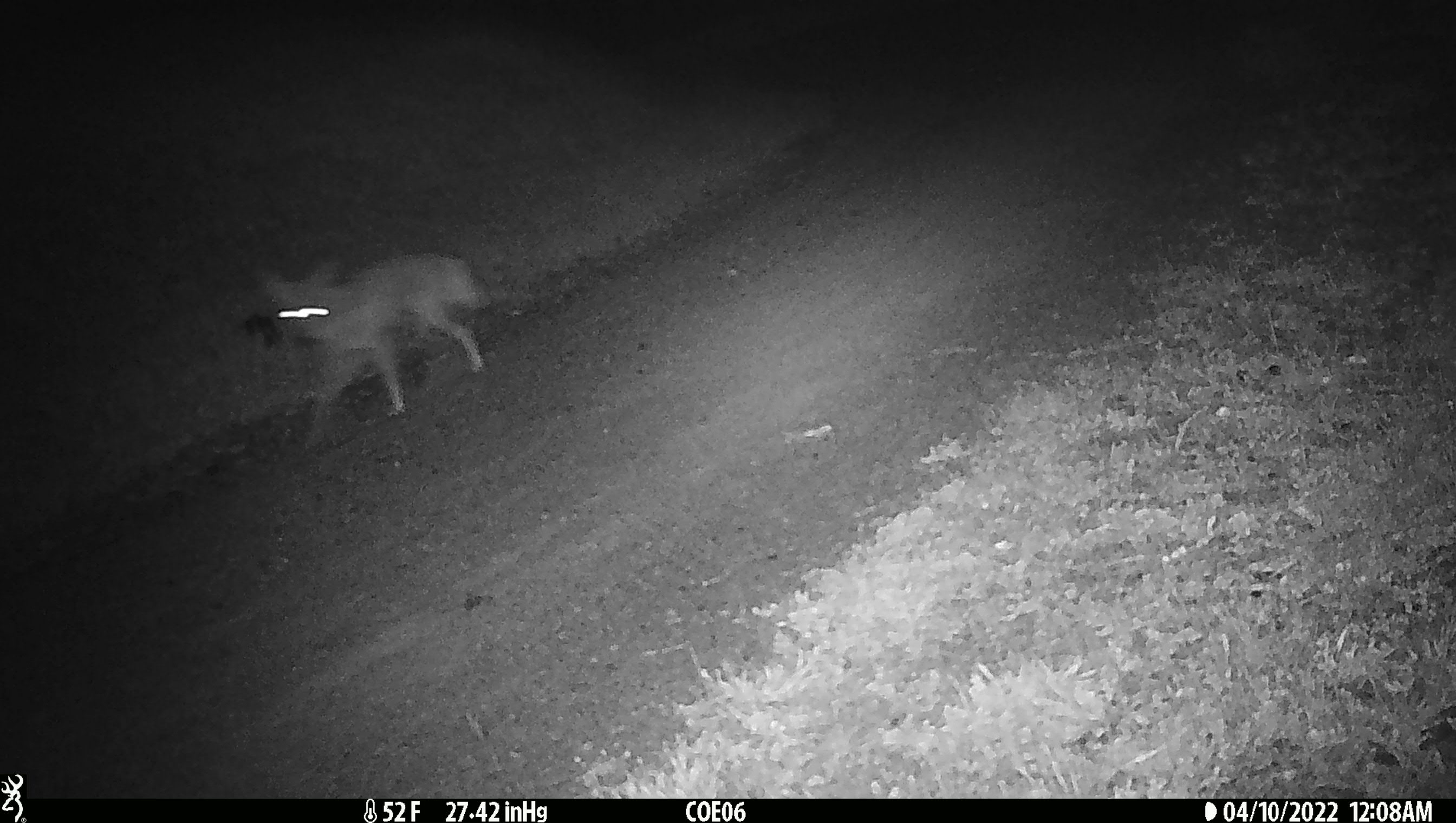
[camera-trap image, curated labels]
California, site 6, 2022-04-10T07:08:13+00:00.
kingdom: Animalia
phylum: Chordata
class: Mammalia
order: Carnivora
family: Canidae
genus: Canis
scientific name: Canis latrans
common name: coyote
Coyote (Canis latrans).